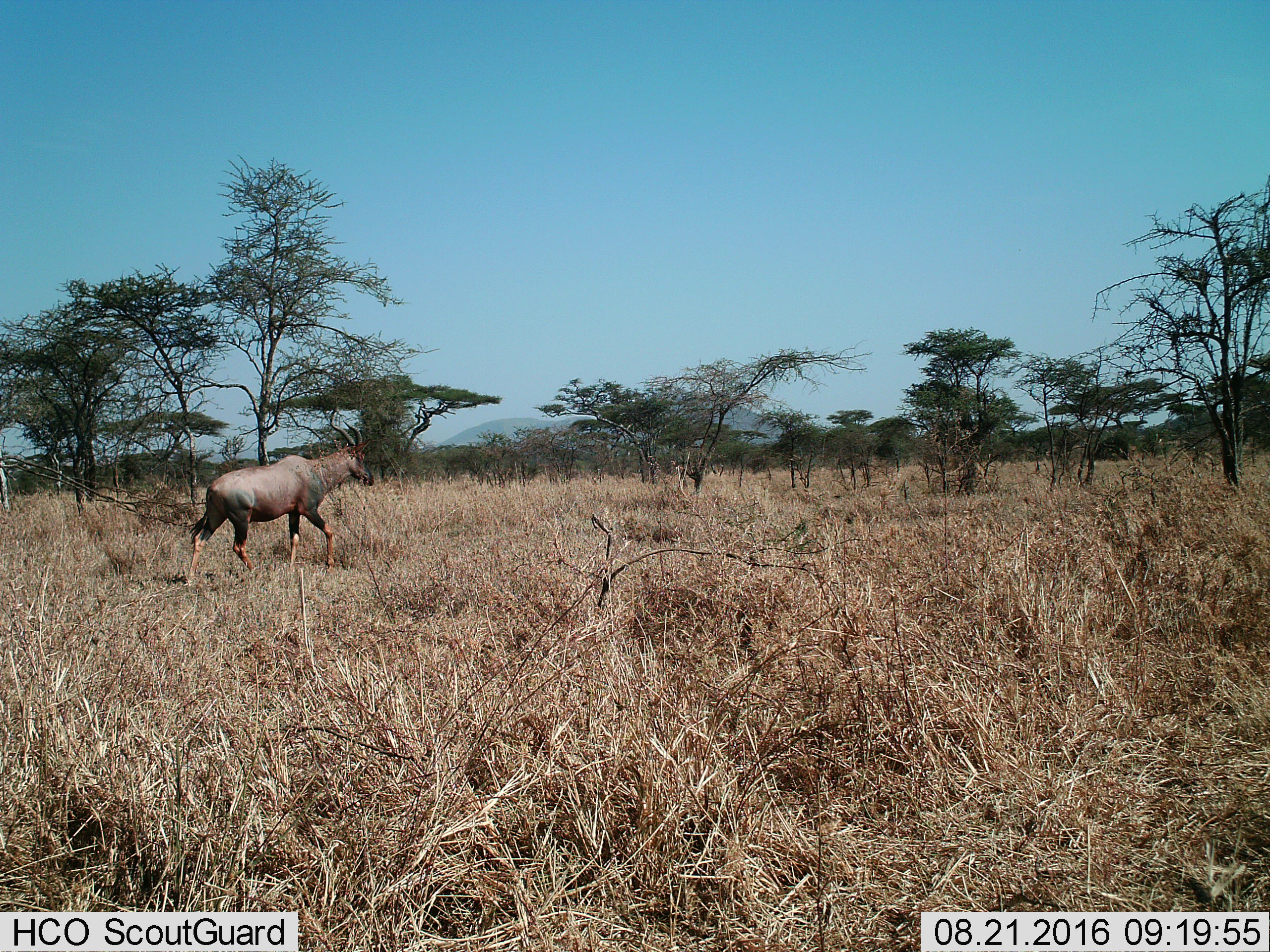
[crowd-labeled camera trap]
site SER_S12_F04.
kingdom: Animalia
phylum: Chordata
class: Mammalia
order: Artiodactyla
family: Bovidae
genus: Damaliscus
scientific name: Damaliscus lunatus jimela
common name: topi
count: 1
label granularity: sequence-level